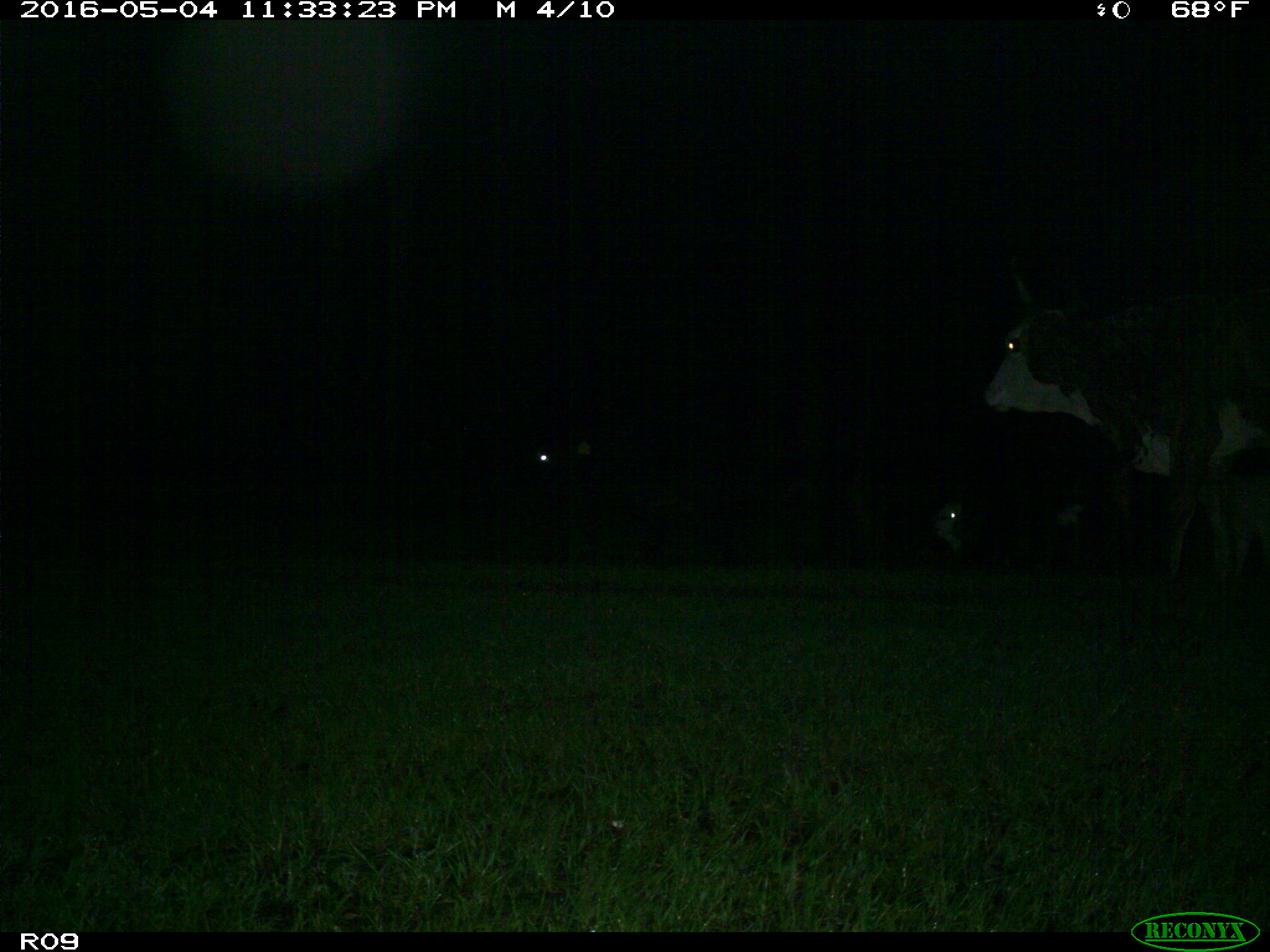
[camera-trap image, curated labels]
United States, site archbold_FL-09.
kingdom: Animalia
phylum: Chordata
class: Mammalia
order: Artiodactyla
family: Bovidae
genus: Bos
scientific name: Bos taurus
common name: domestic cow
Bos taurus (domestic cow).